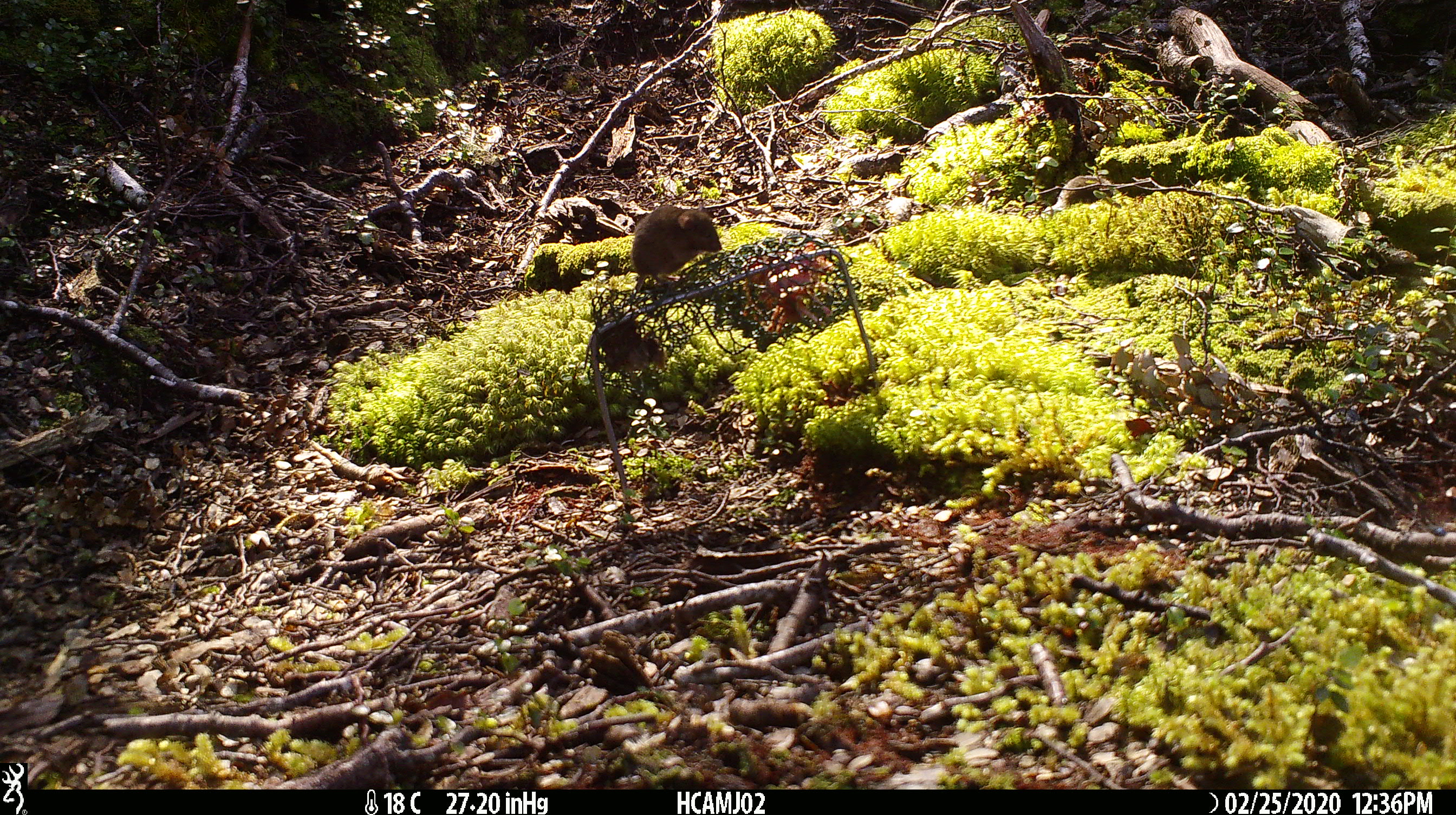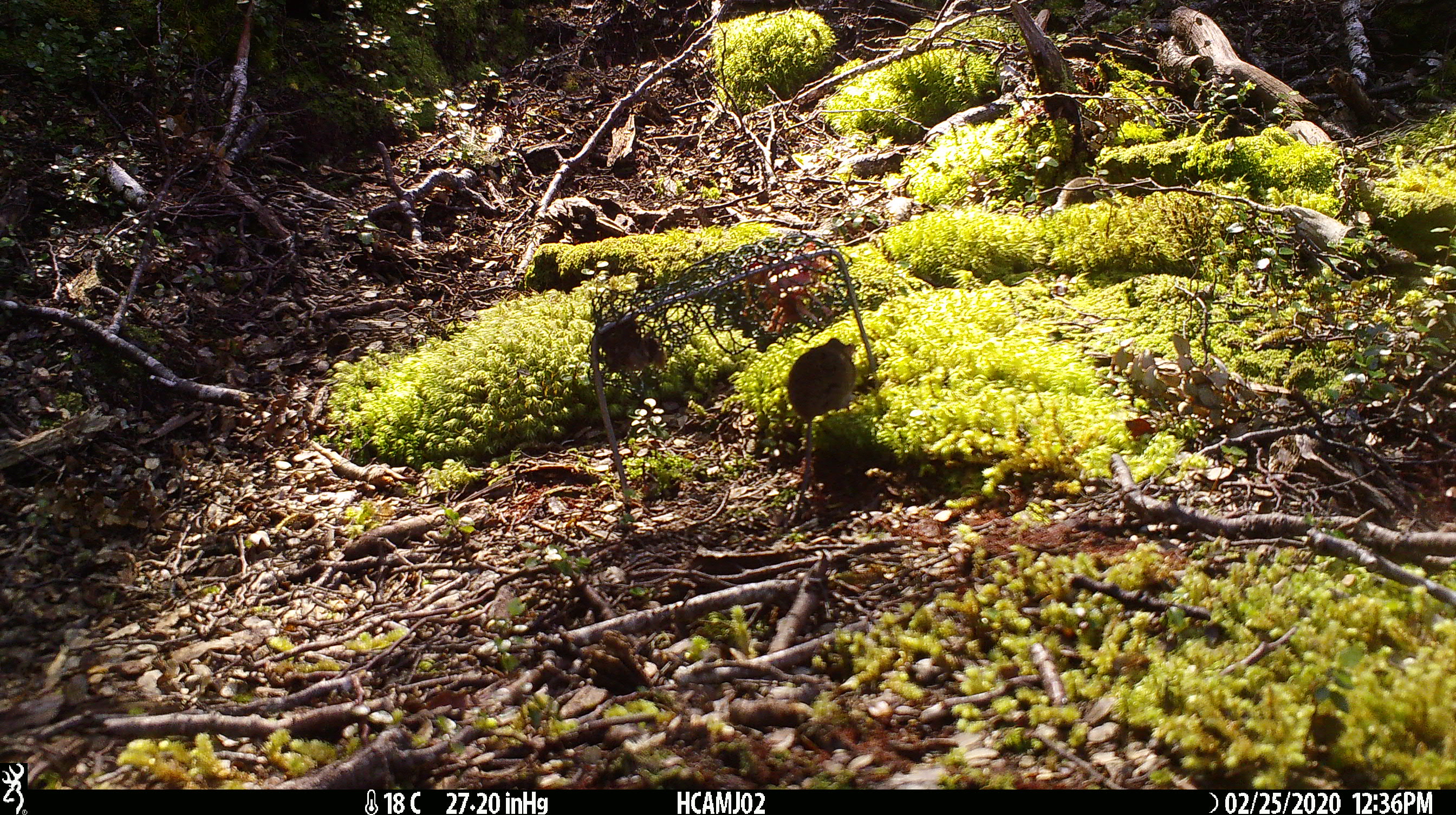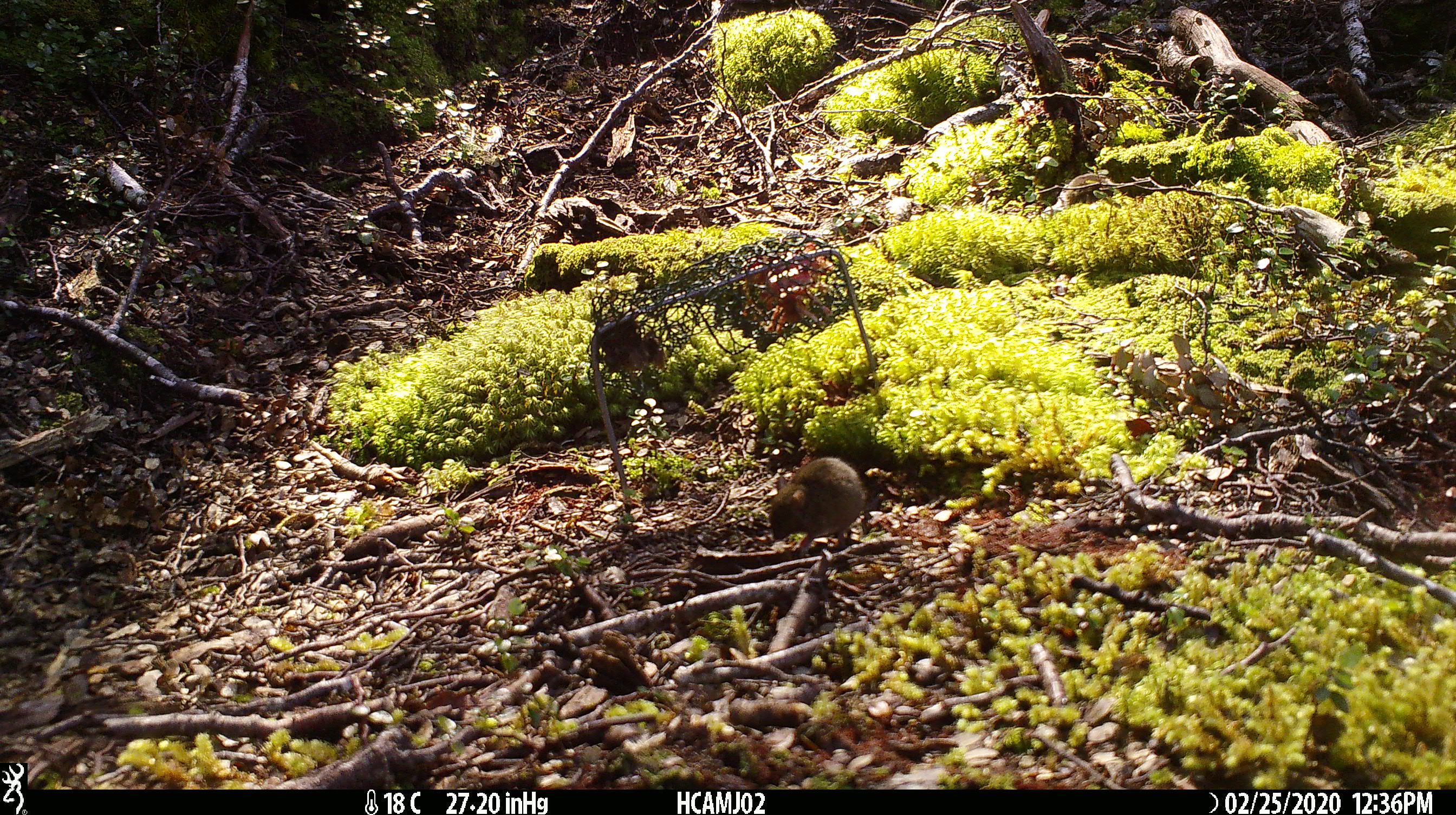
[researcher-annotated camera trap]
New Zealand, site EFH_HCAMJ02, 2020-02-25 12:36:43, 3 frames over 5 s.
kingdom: Animalia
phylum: Chordata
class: Mammalia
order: Rodentia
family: Muridae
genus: Mus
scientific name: Mus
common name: mouse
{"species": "mouse (Mus)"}